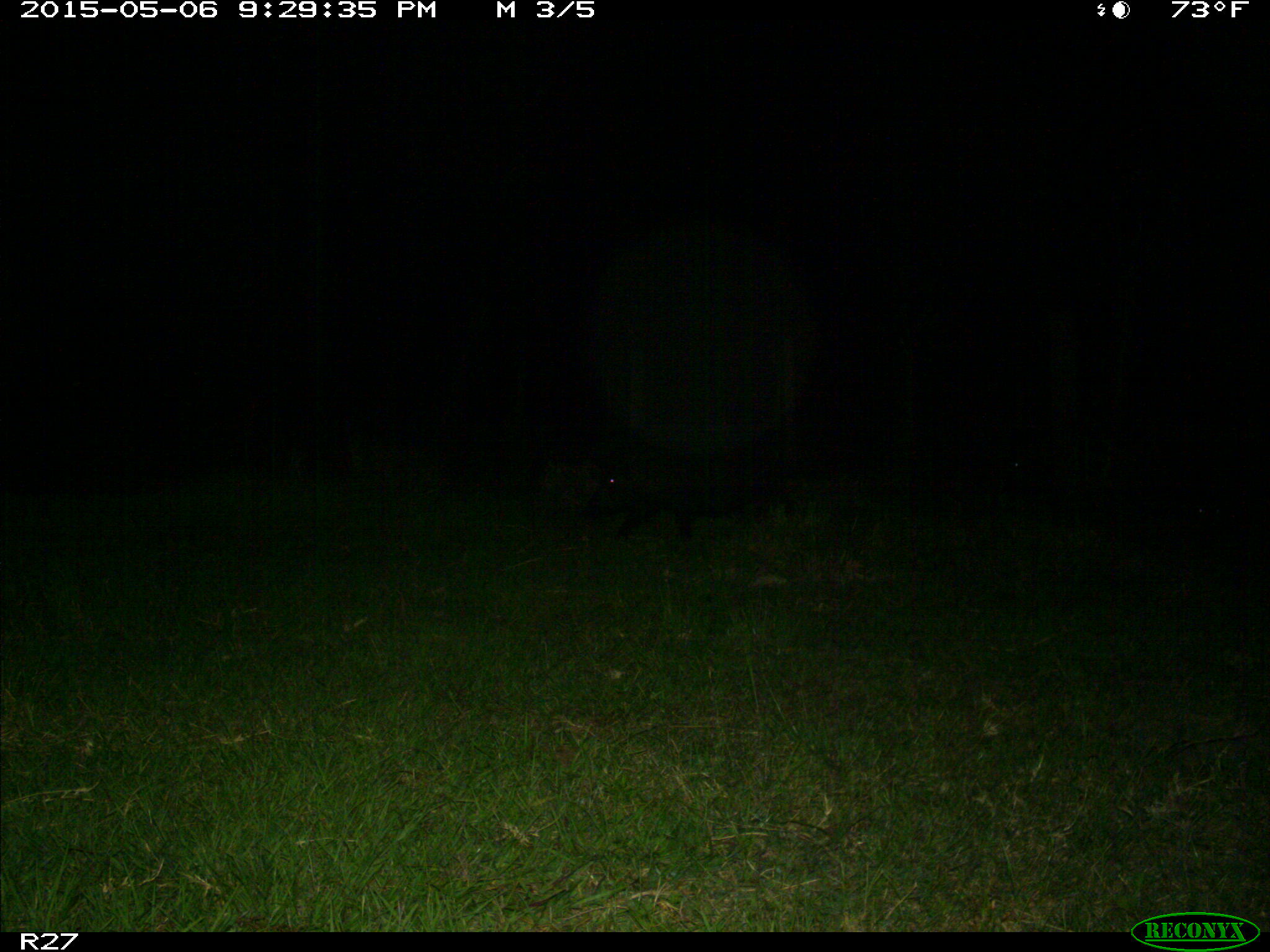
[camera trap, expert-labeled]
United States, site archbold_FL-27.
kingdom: Animalia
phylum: Chordata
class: Mammalia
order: Artiodactyla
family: Suidae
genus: Sus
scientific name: Sus scrofa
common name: wild boar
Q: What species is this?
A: Sus scrofa (wild boar).